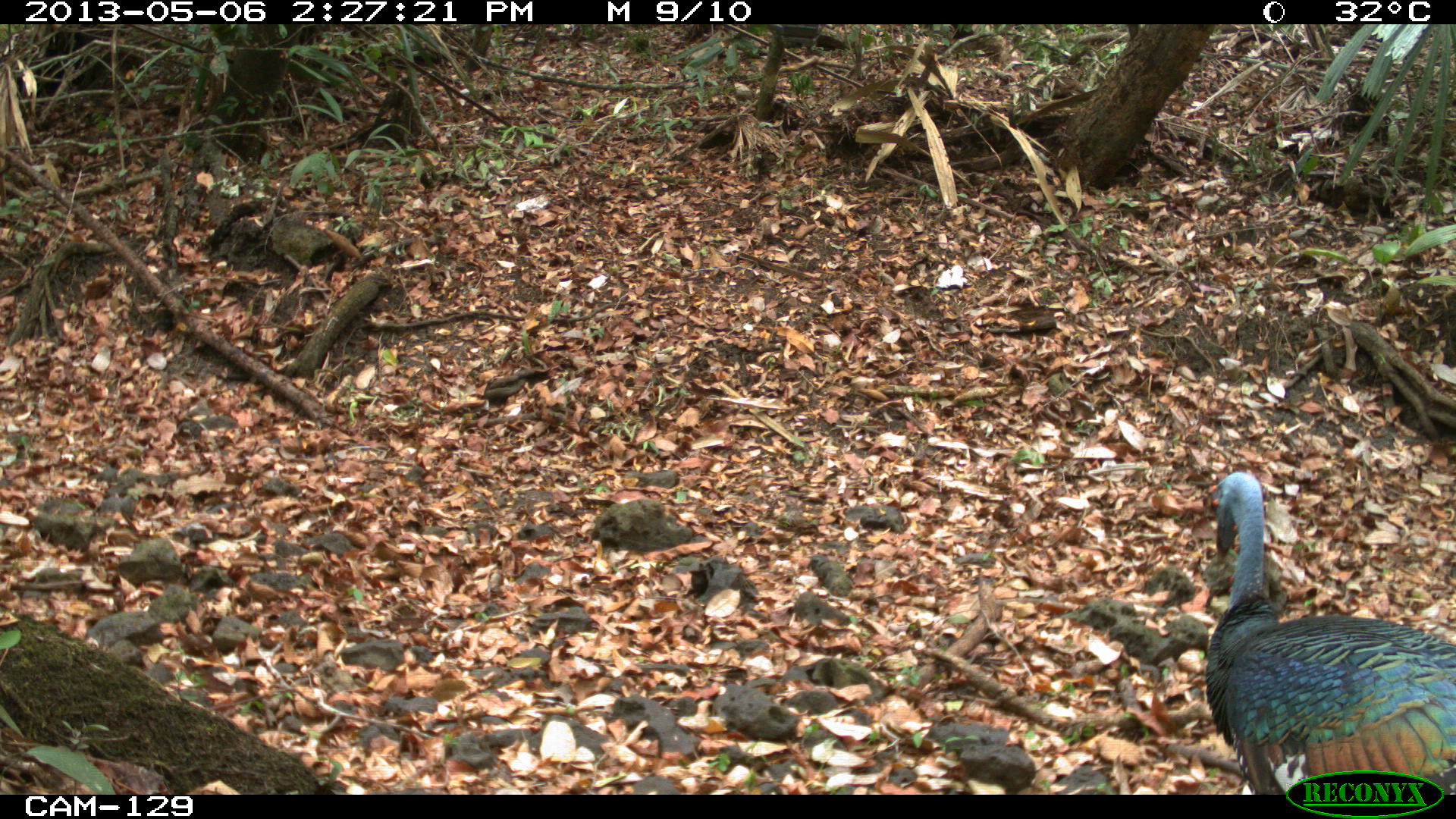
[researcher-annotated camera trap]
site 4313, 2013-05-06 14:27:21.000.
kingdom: Animalia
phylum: Chordata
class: Aves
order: Galliformes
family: Phasianidae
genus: Meleagris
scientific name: Meleagris ocellata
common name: ocellated turkey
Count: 1.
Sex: male.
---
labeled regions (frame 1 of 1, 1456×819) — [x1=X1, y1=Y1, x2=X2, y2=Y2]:
meleagris ocellata: [x1=1200, y1=466, x2=1453, y2=791]